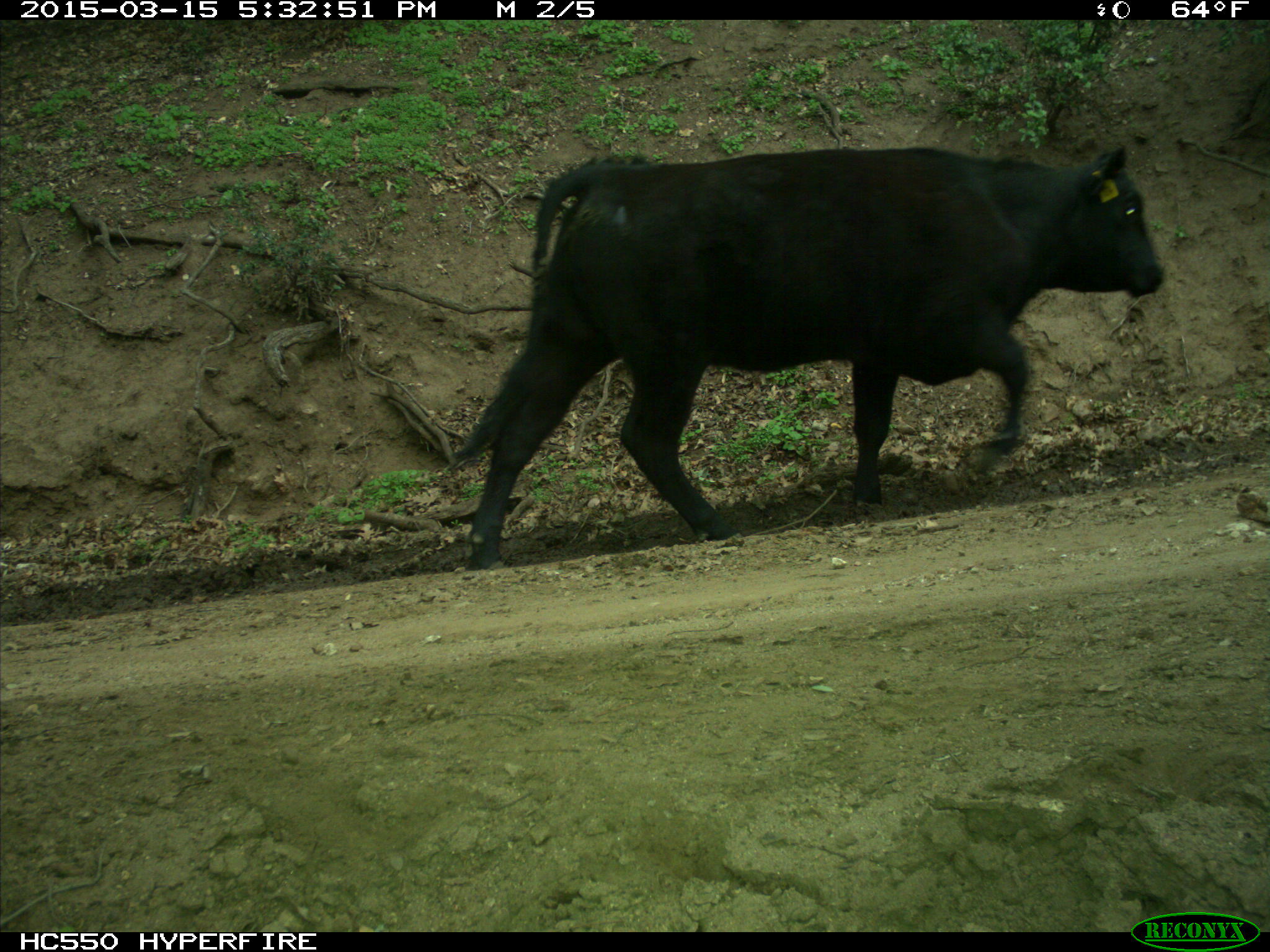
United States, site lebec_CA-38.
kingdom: Animalia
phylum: Chordata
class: Mammalia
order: Artiodactyla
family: Bovidae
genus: Bos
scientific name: Bos taurus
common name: domestic cow